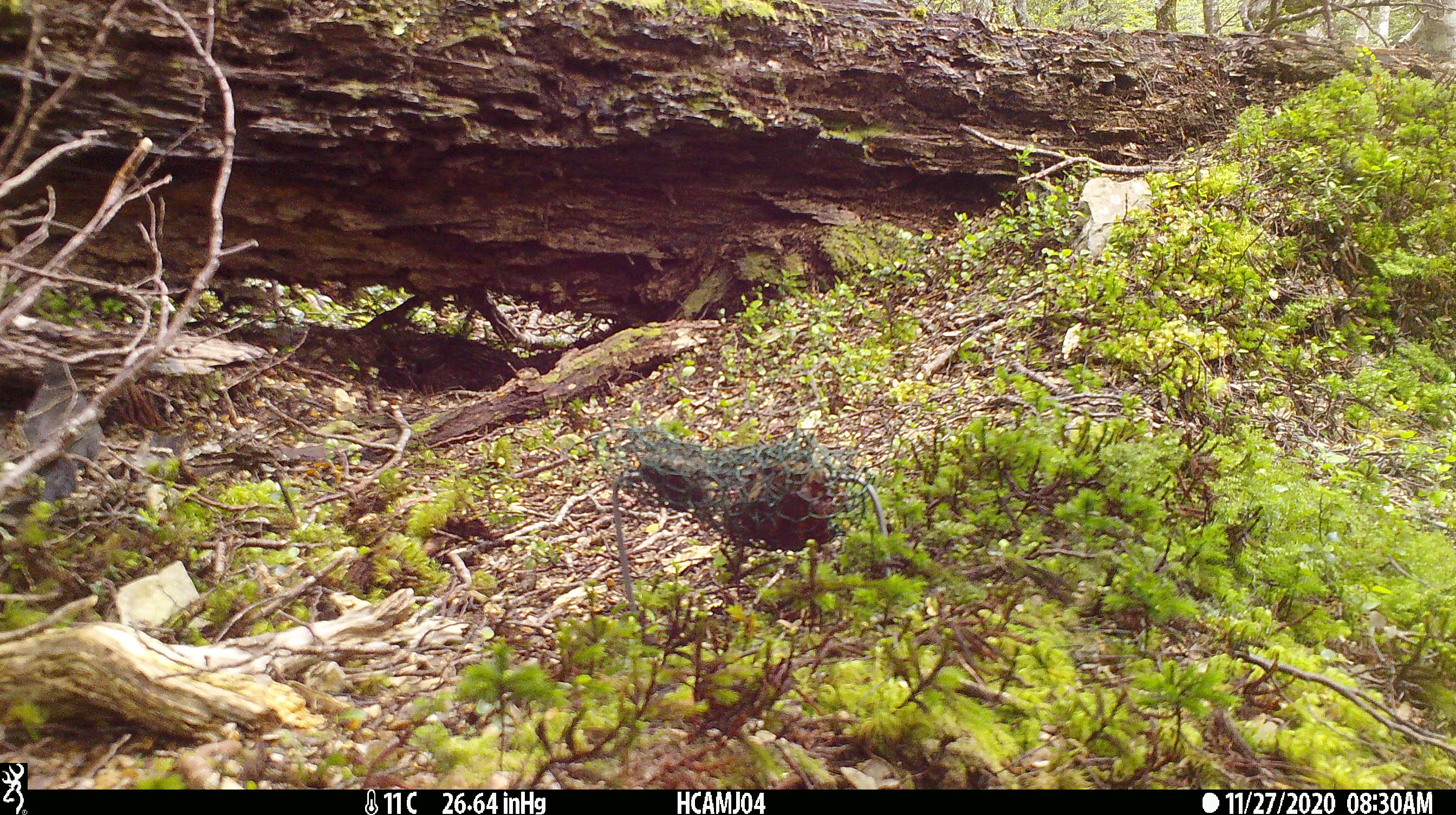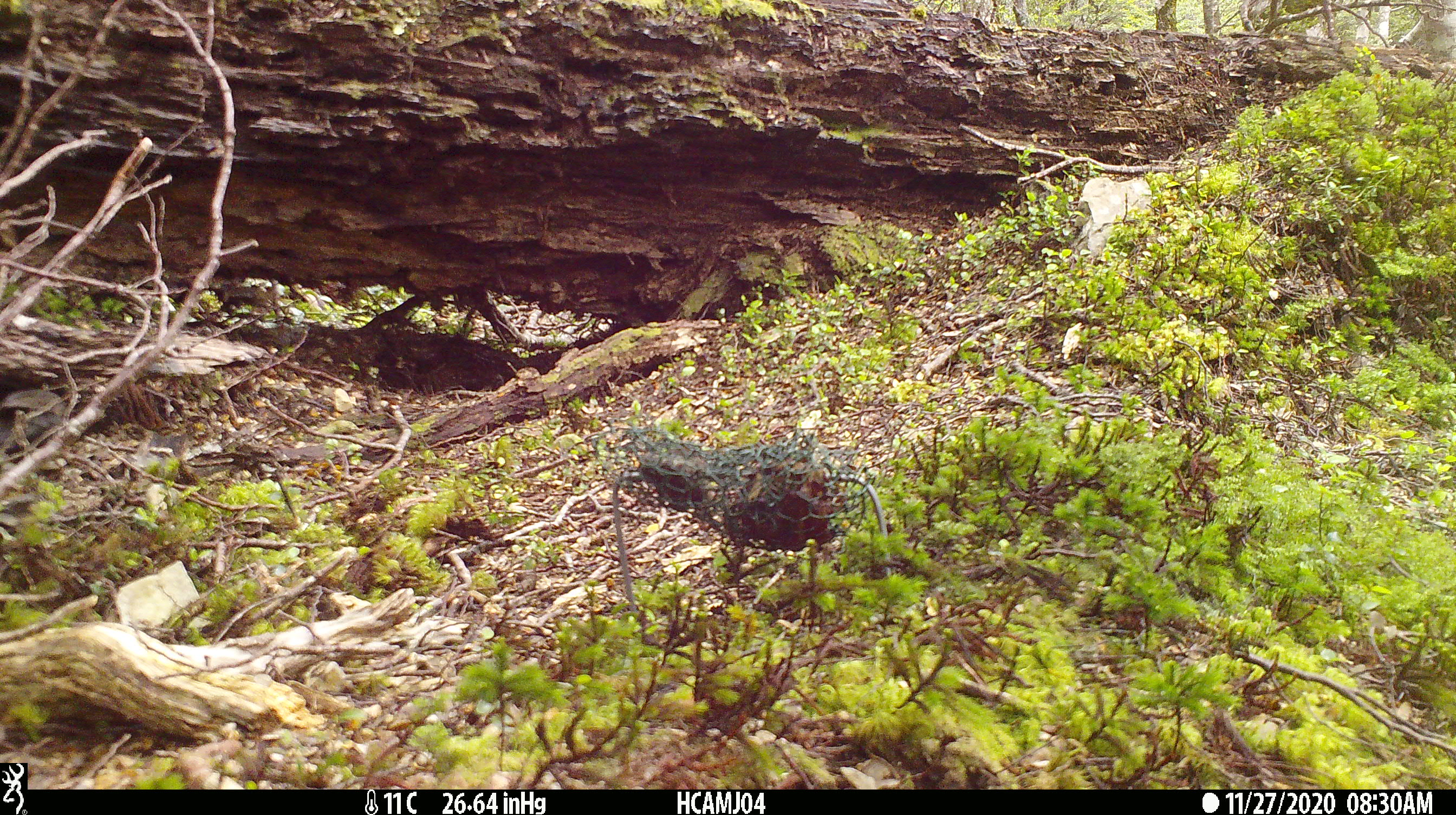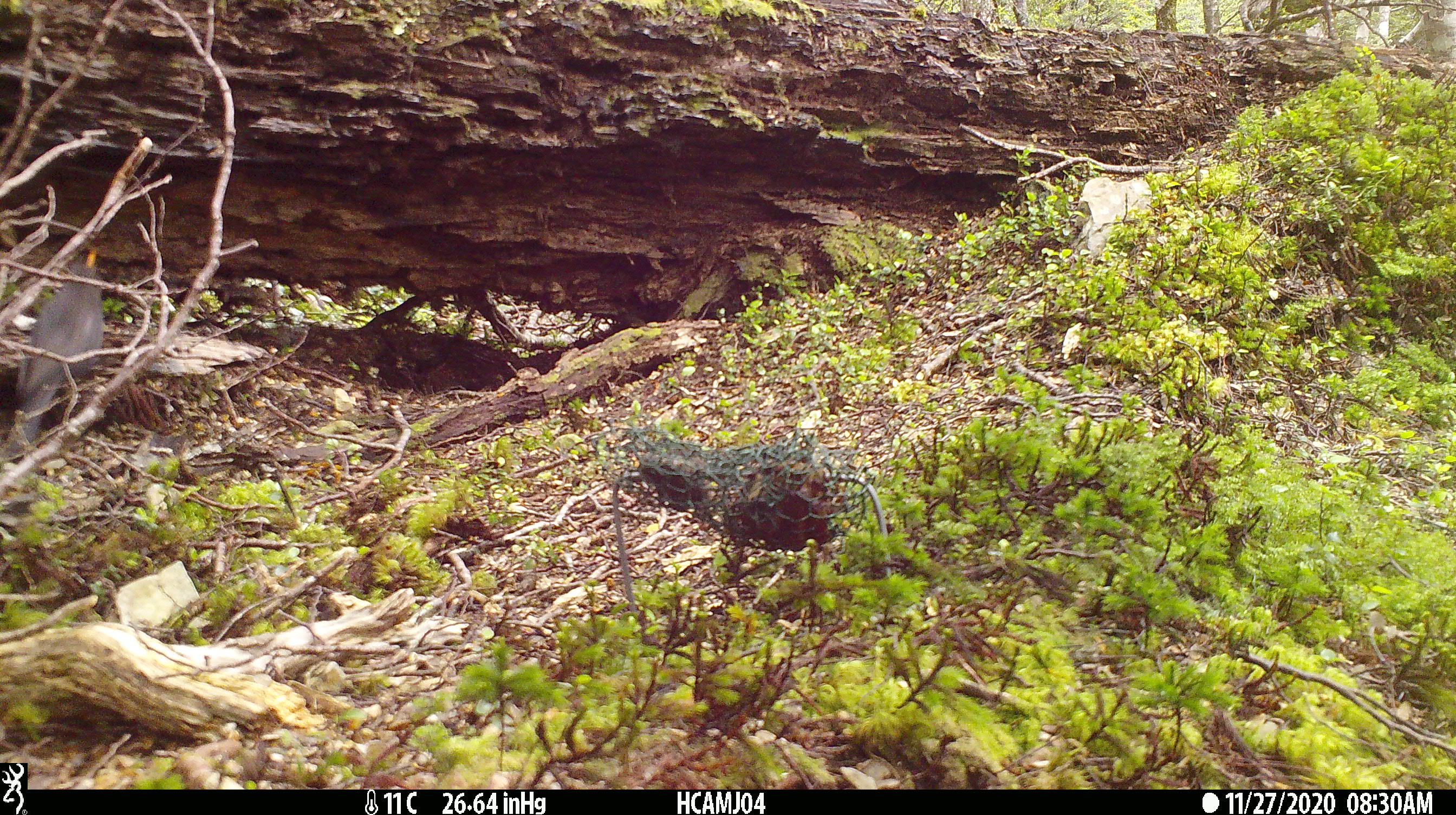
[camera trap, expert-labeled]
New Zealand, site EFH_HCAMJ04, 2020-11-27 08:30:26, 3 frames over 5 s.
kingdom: Animalia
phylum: Chordata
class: Aves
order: Passeriformes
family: Turdidae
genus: Turdus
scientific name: Turdus merula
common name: eurasian blackbird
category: blackbird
Blackbird (eurasian blackbird) (Turdus merula).